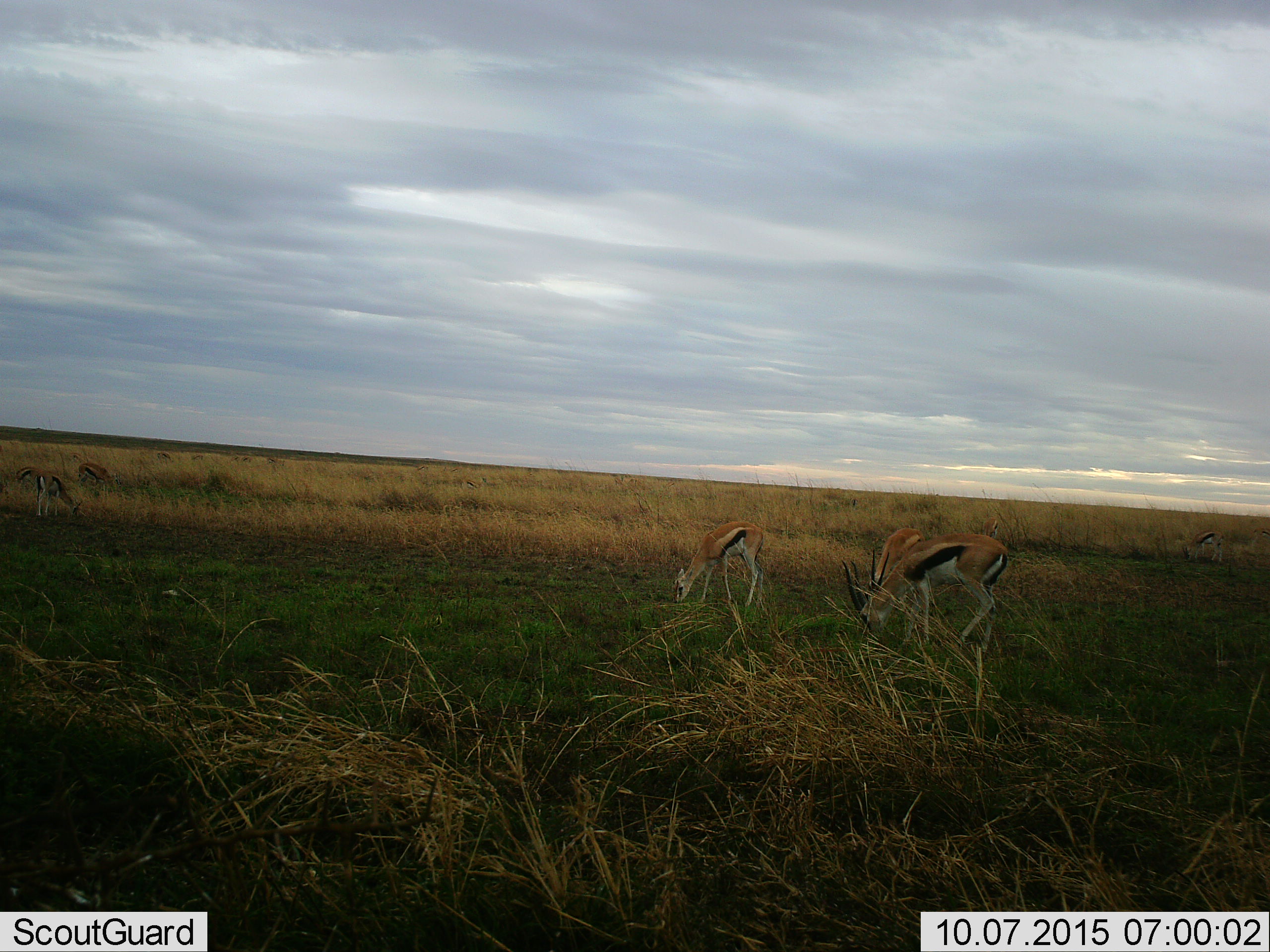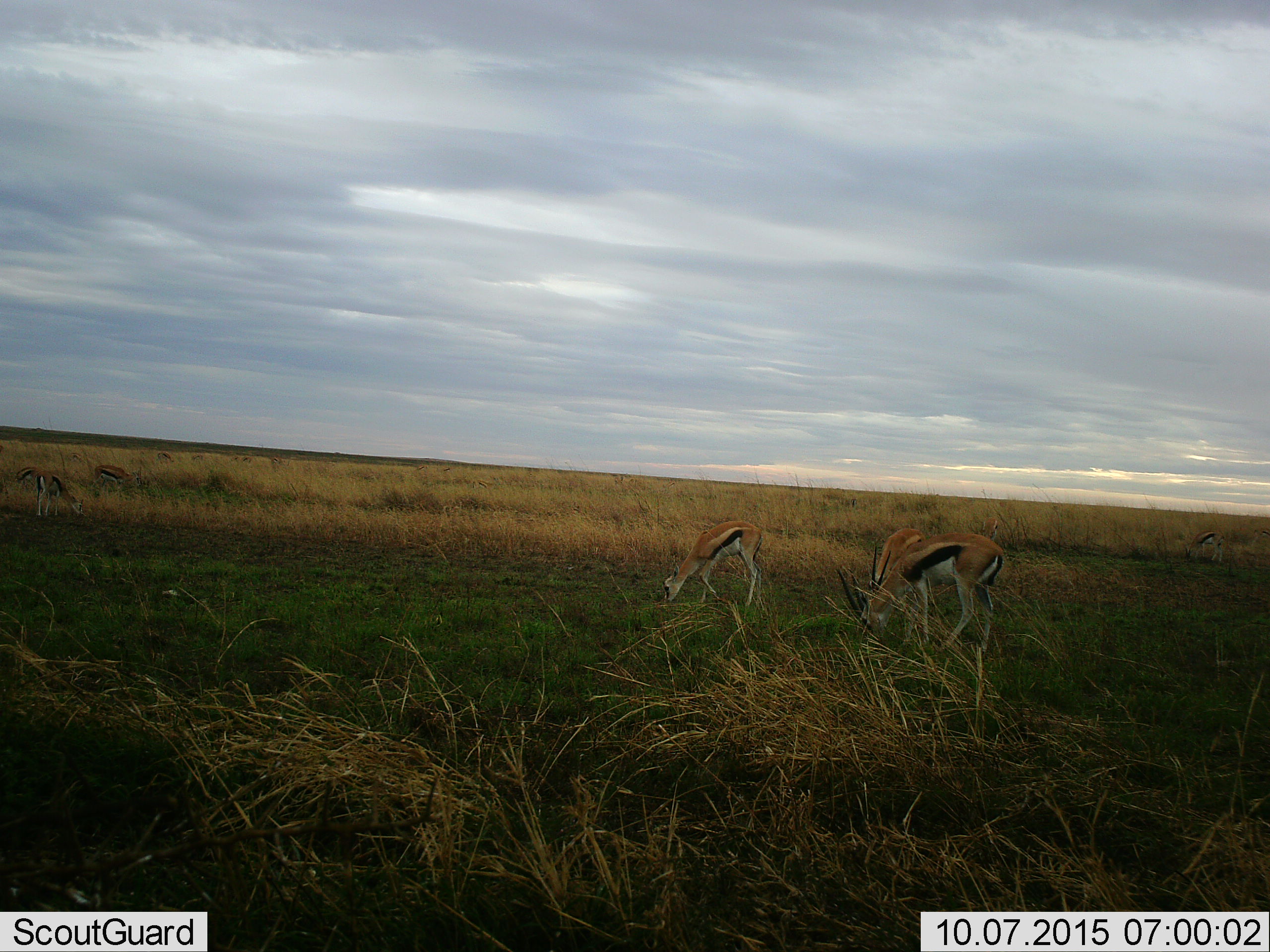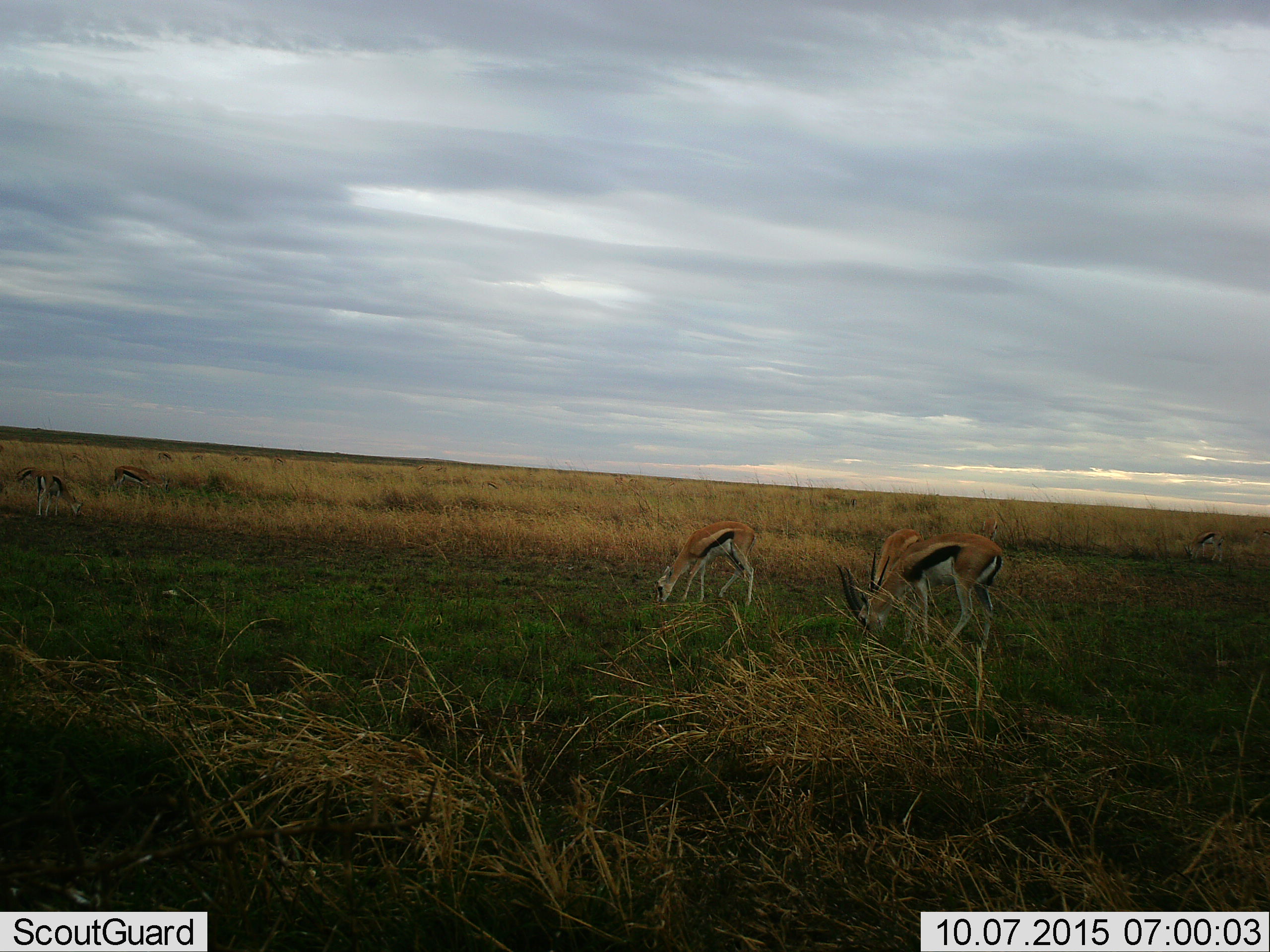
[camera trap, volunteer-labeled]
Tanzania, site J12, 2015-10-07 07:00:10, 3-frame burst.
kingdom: Animalia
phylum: Chordata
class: Mammalia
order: Artiodactyla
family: Bovidae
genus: Eudorcas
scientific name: Eudorcas thomsonii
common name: thomson's gazelle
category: gazellethomsons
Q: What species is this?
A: Gazellethomsons (thomson's gazelle) (Eudorcas thomsonii).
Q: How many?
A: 10.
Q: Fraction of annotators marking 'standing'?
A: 40%.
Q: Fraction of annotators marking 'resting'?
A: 0%.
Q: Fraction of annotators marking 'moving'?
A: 30%.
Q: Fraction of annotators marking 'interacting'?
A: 0%.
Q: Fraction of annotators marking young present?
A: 20%.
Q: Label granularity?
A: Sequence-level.